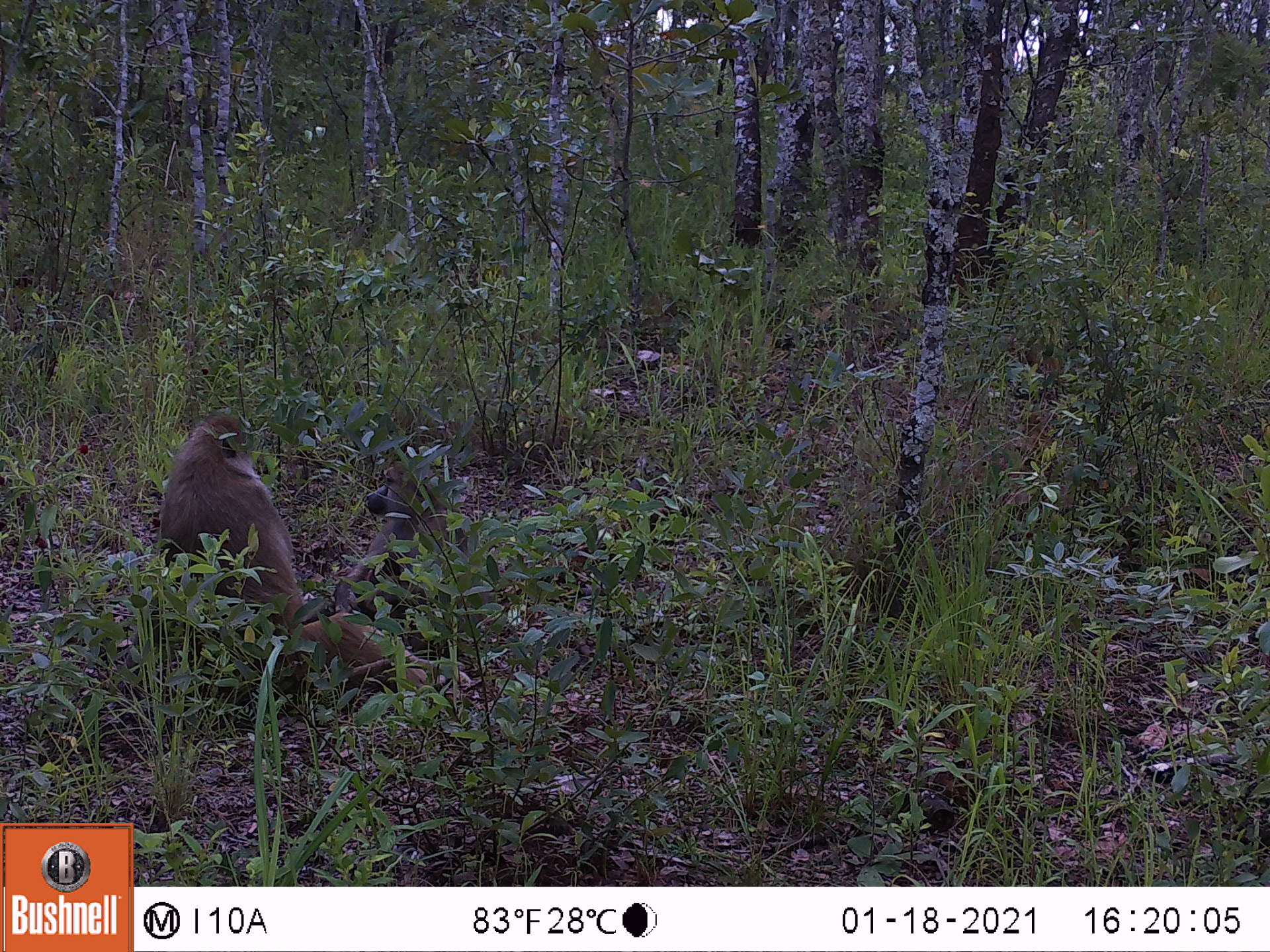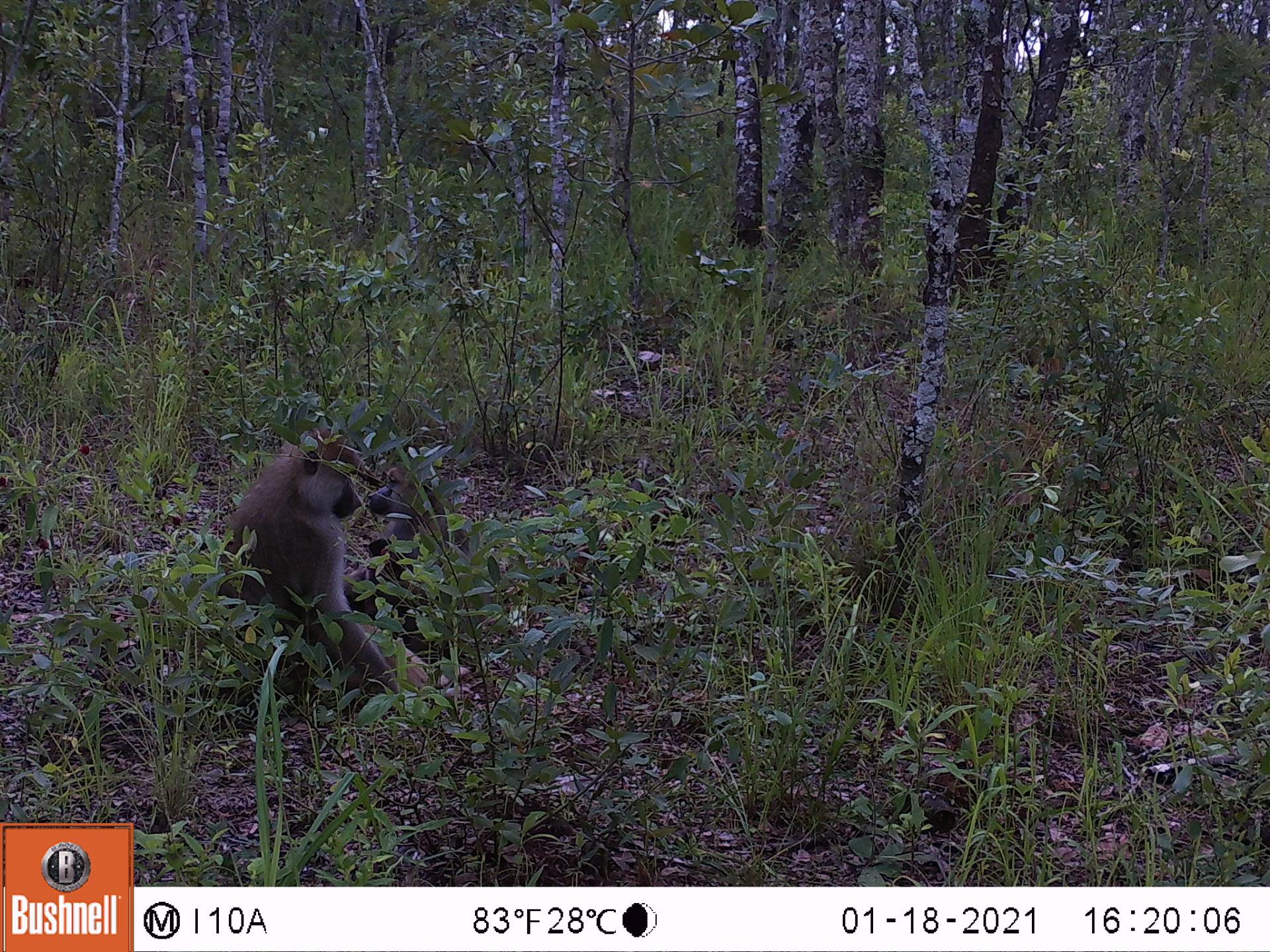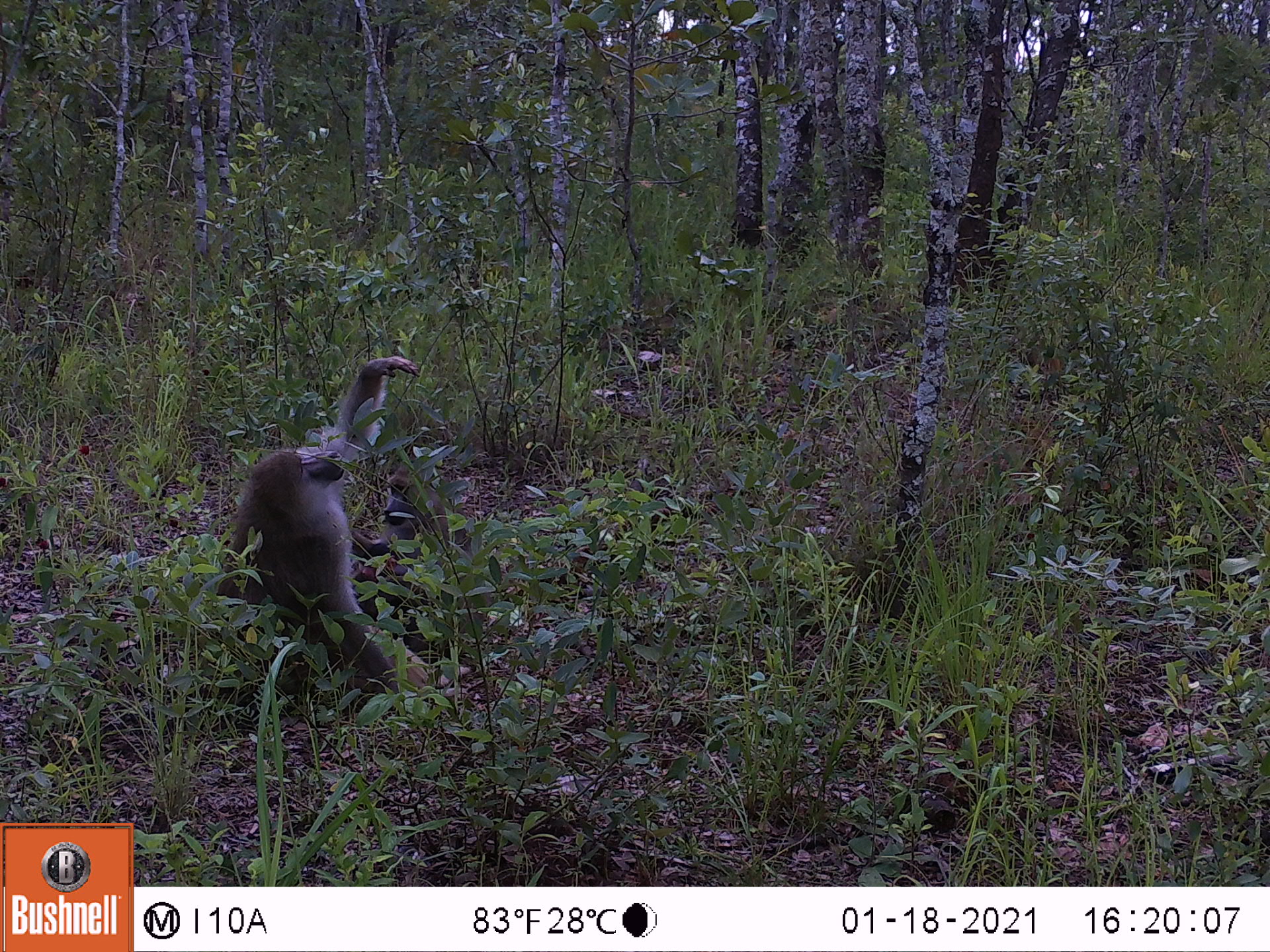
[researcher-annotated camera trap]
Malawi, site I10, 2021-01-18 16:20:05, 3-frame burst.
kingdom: Animalia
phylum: Chordata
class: Mammalia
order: Primates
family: Cercopithecidae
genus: Papio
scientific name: Papio cynocephalus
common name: yellow baboon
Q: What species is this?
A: Yellow baboon (Papio cynocephalus).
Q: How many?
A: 2.